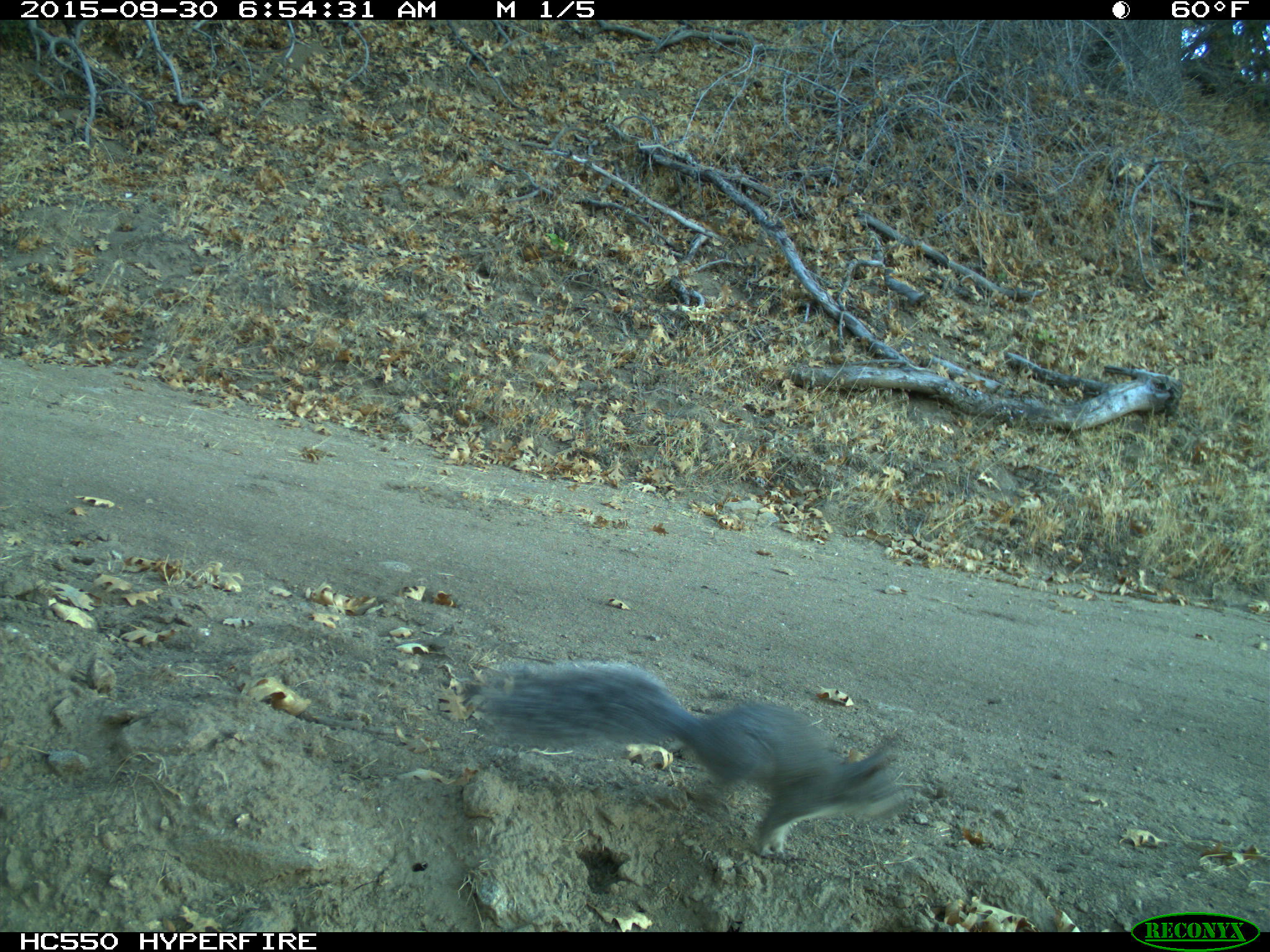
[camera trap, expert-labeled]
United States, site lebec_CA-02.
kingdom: Animalia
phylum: Chordata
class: Mammalia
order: Rodentia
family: Sciuridae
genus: Sciurus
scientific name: Sciurus carolinensis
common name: eastern gray squirrel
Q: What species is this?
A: Sciurus carolinensis (eastern gray squirrel).